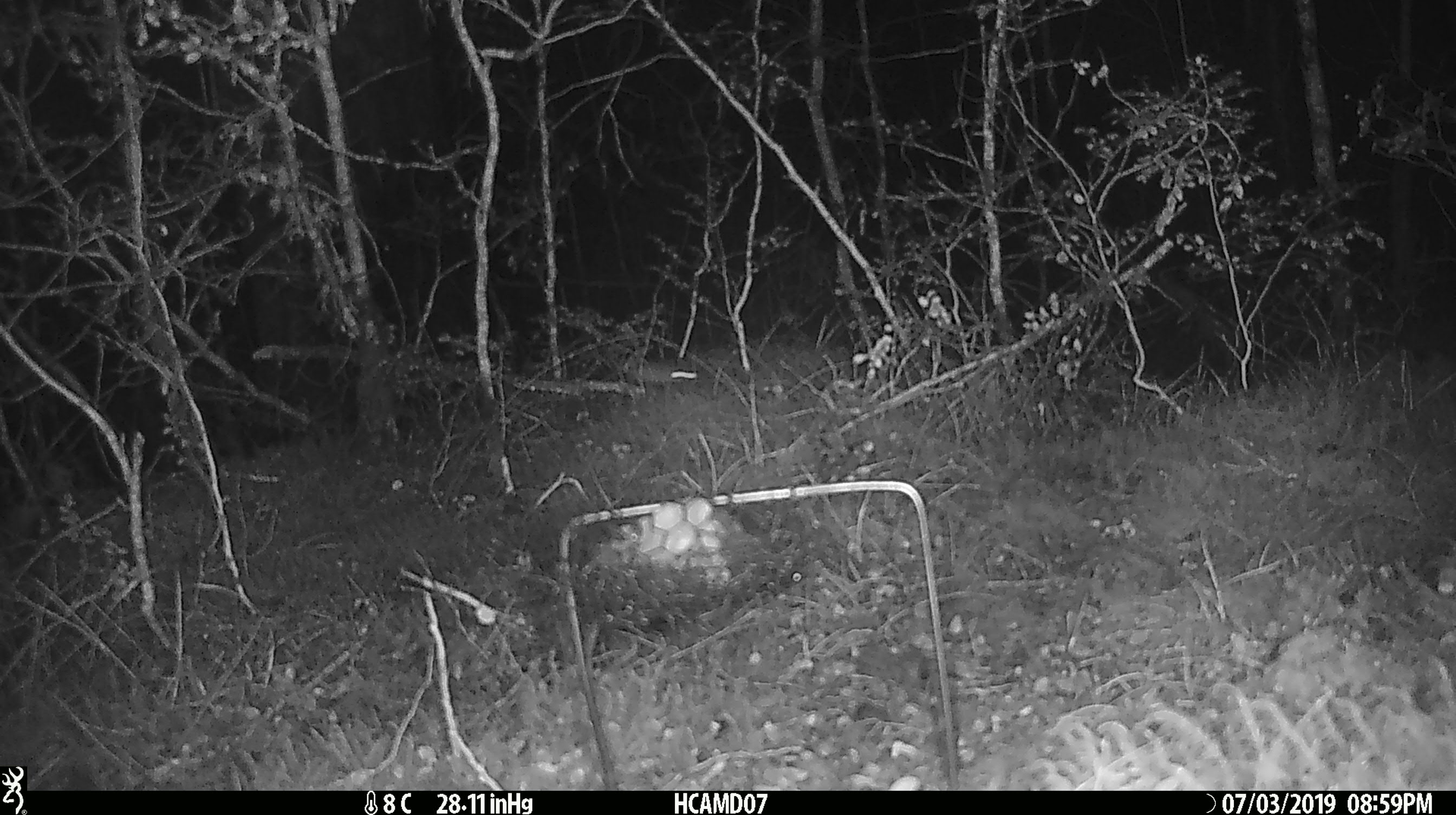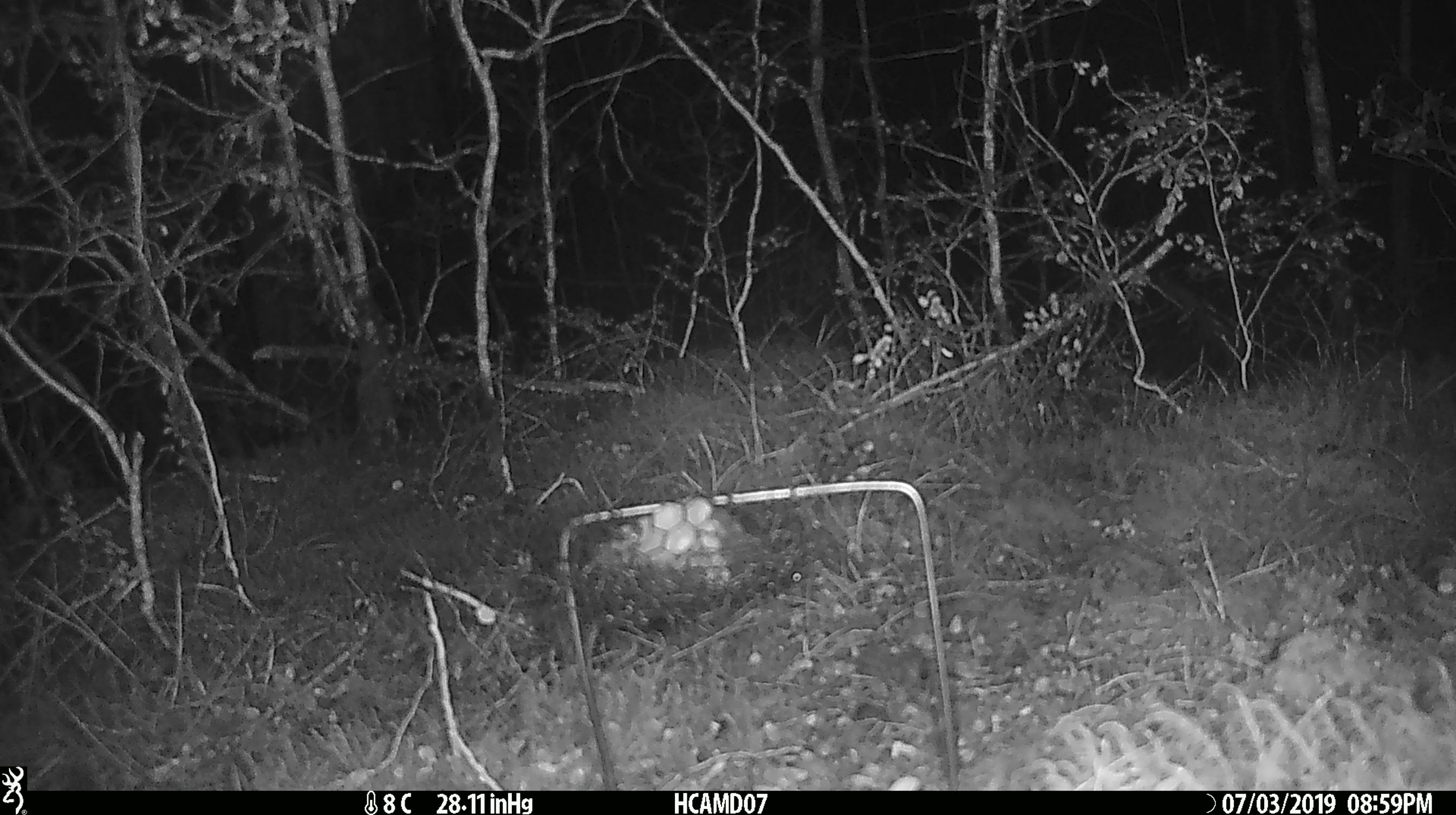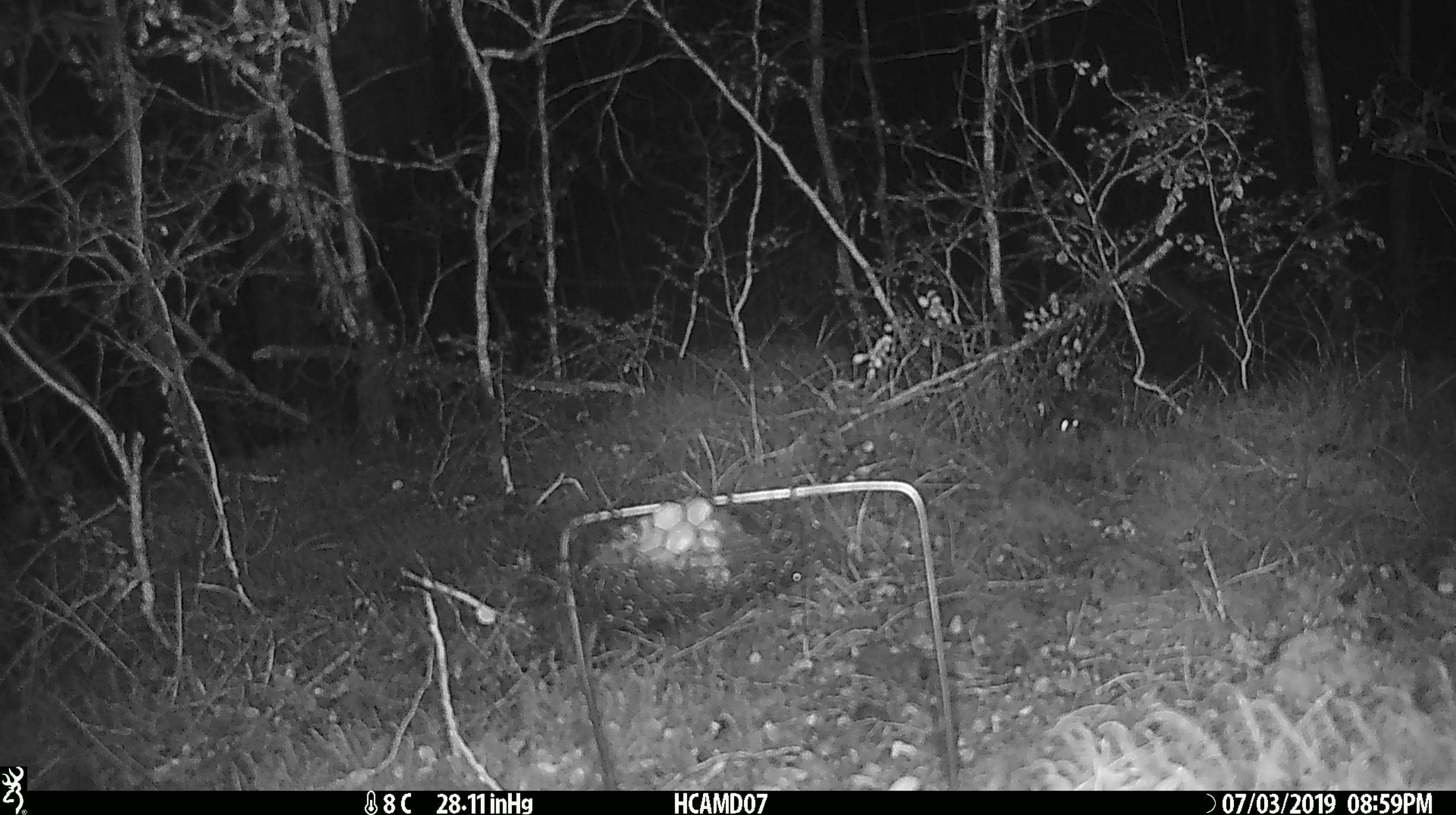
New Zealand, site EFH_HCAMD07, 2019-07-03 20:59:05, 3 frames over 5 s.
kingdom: Animalia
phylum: Chordata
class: Mammalia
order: Rodentia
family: Muridae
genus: Mus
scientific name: Mus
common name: mouse